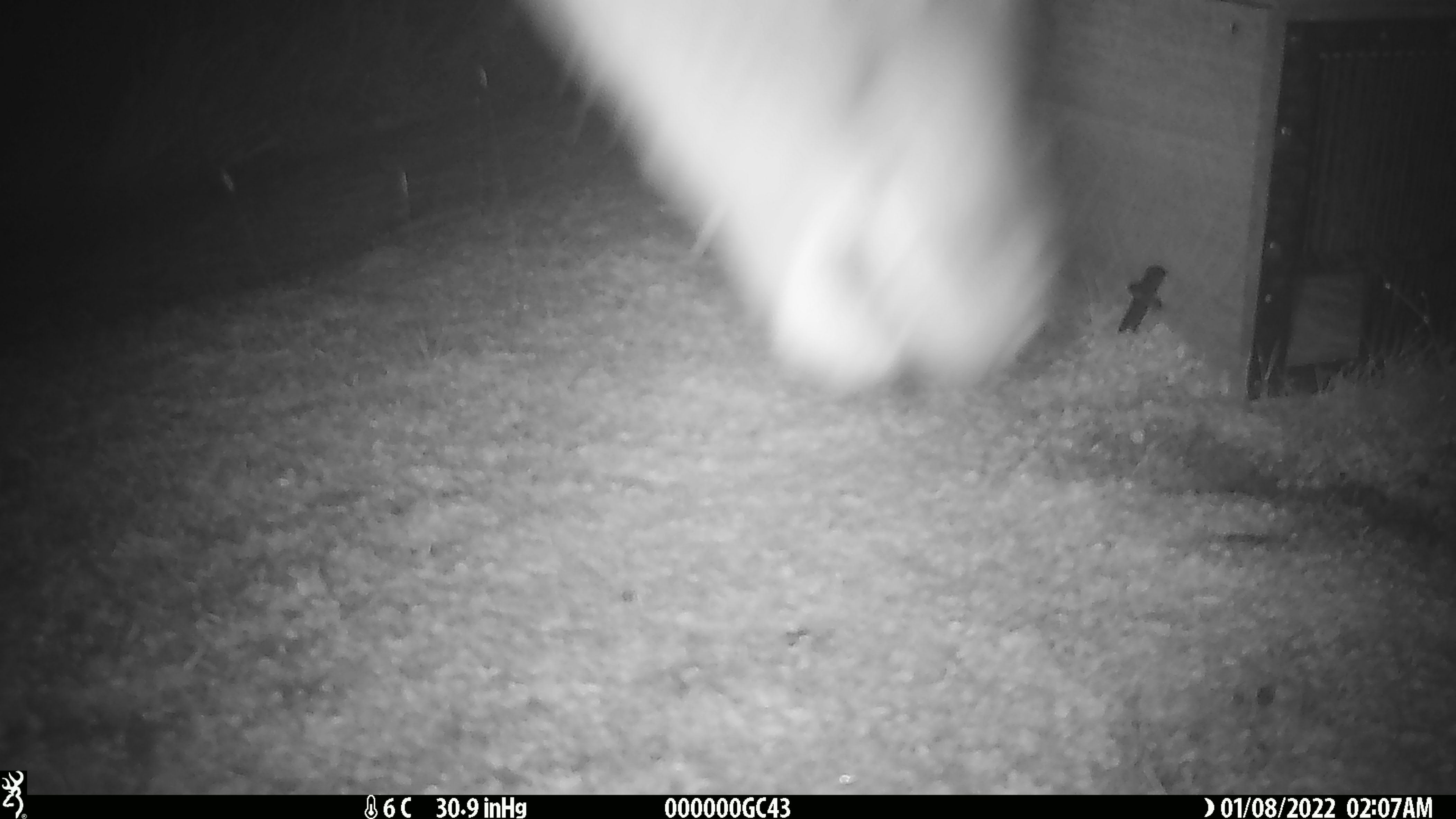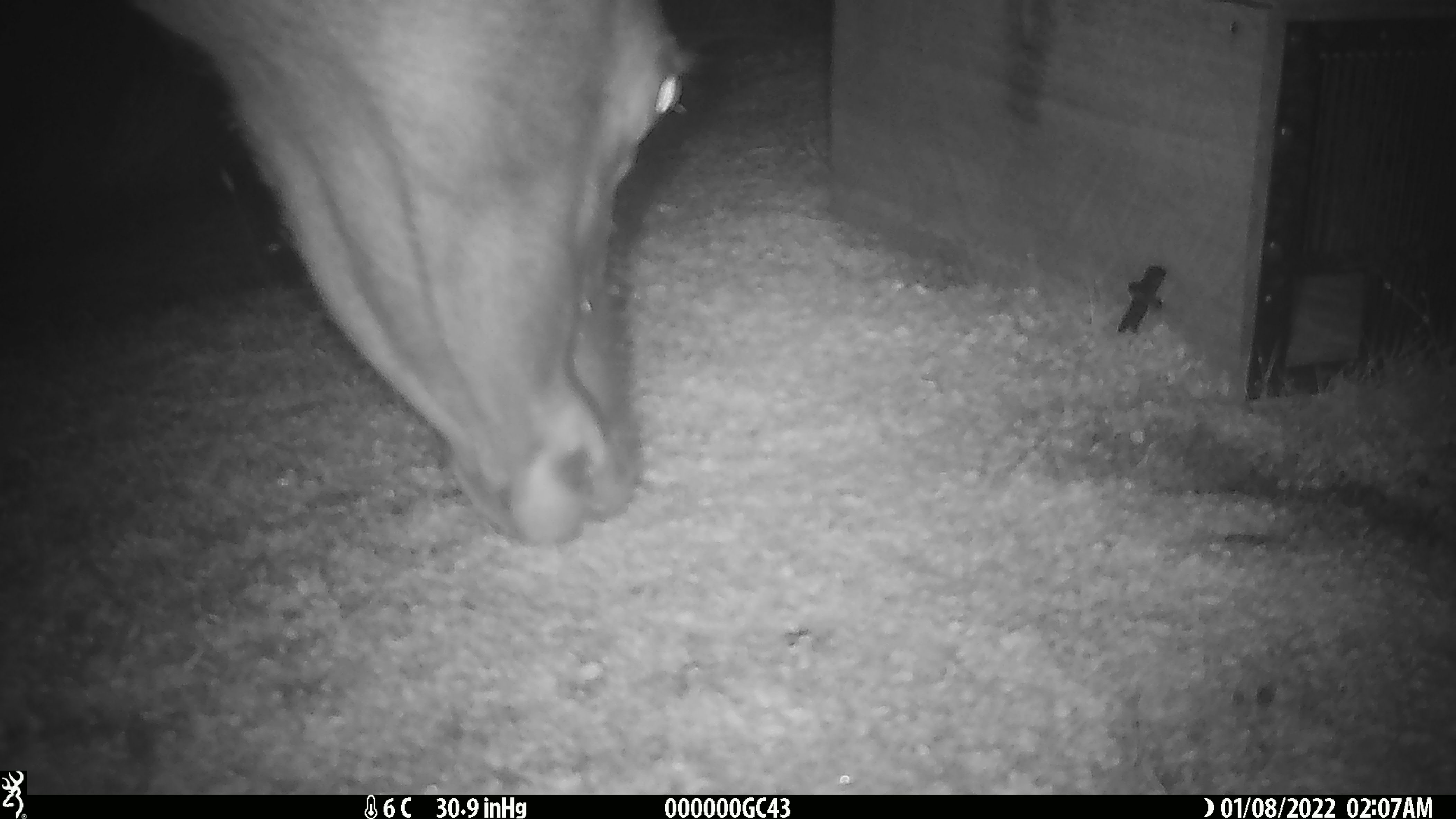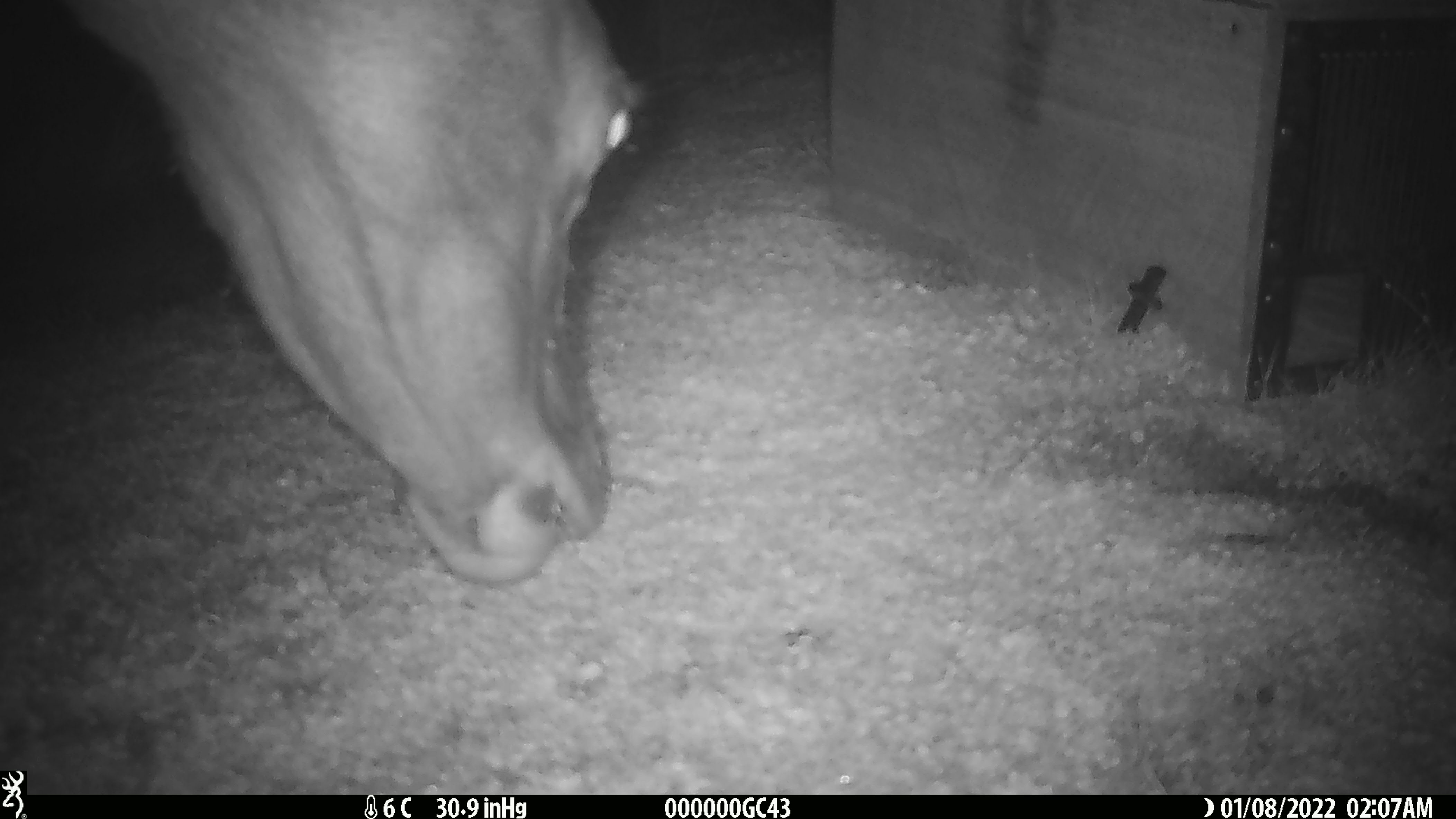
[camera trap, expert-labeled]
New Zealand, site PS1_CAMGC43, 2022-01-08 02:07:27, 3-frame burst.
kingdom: Animalia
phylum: Chordata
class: Mammalia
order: Artiodactyla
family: Cervidae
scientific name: Cervidae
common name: deer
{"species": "deer (Cervidae)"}